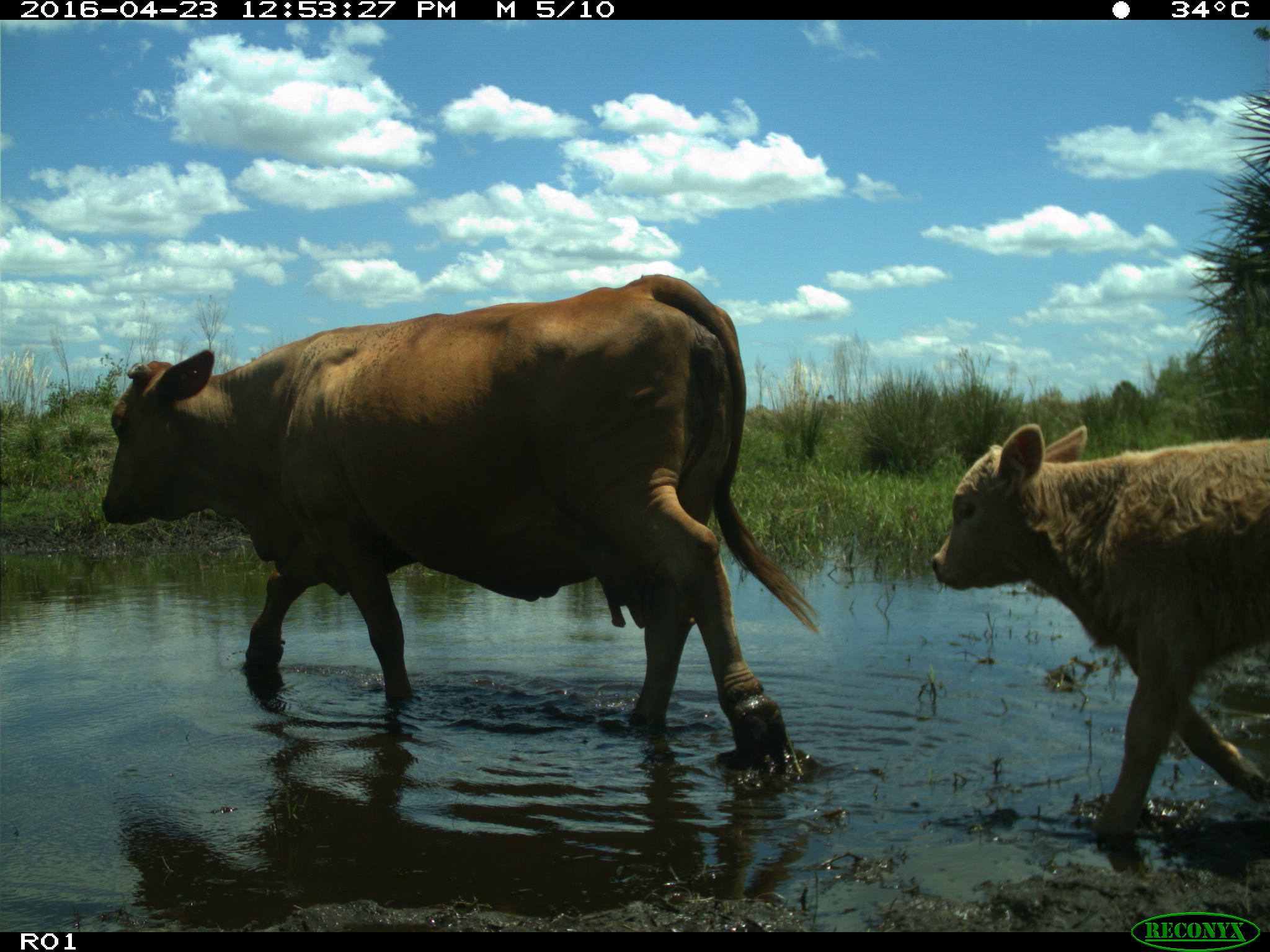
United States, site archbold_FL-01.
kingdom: Animalia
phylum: Chordata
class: Mammalia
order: Artiodactyla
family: Bovidae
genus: Bos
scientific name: Bos taurus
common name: domestic cow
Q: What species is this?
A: Bos taurus (domestic cow).